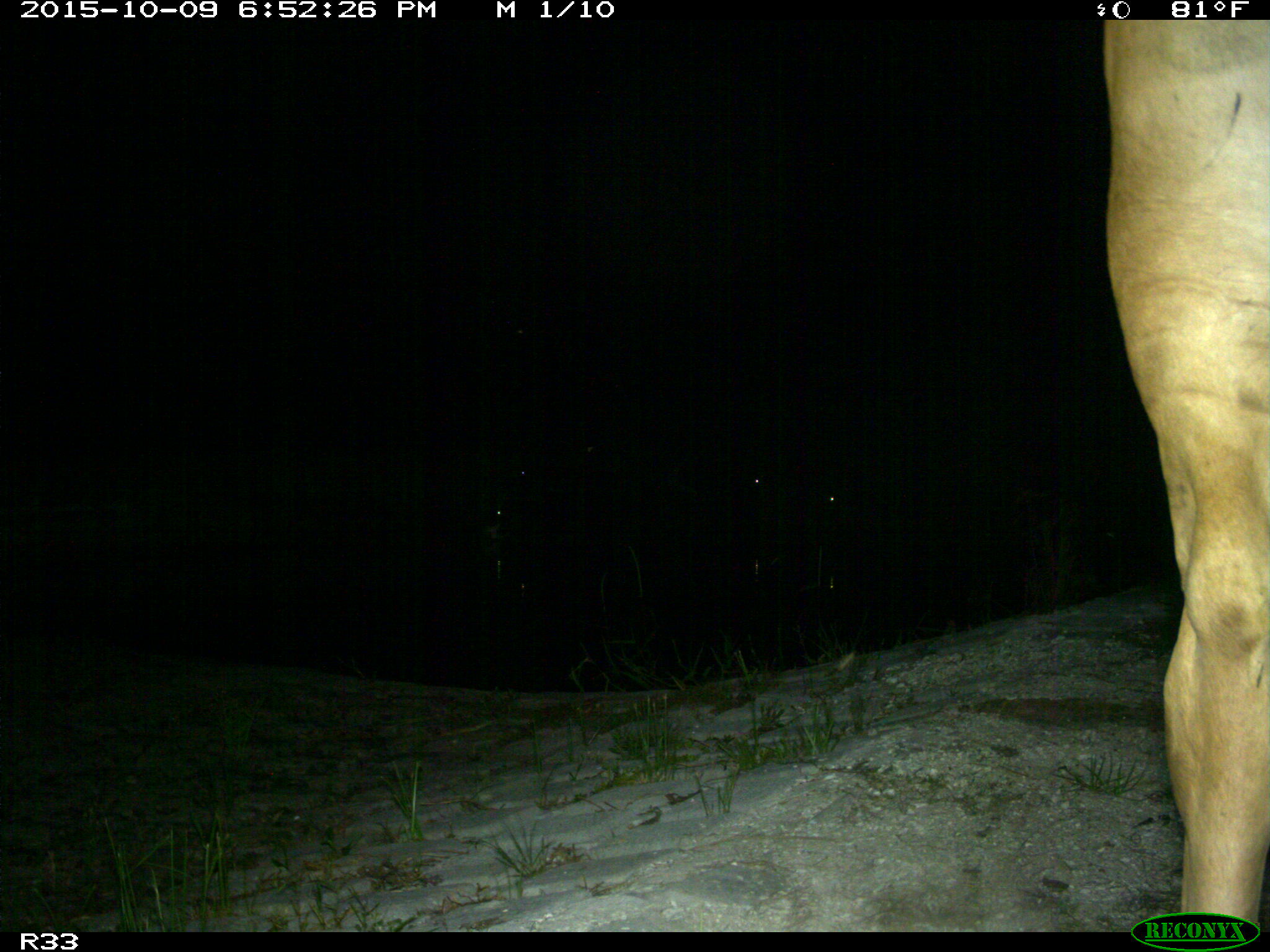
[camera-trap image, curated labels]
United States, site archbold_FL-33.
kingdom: Animalia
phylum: Chordata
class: Mammalia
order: Artiodactyla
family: Bovidae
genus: Bos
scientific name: Bos taurus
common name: domestic cow